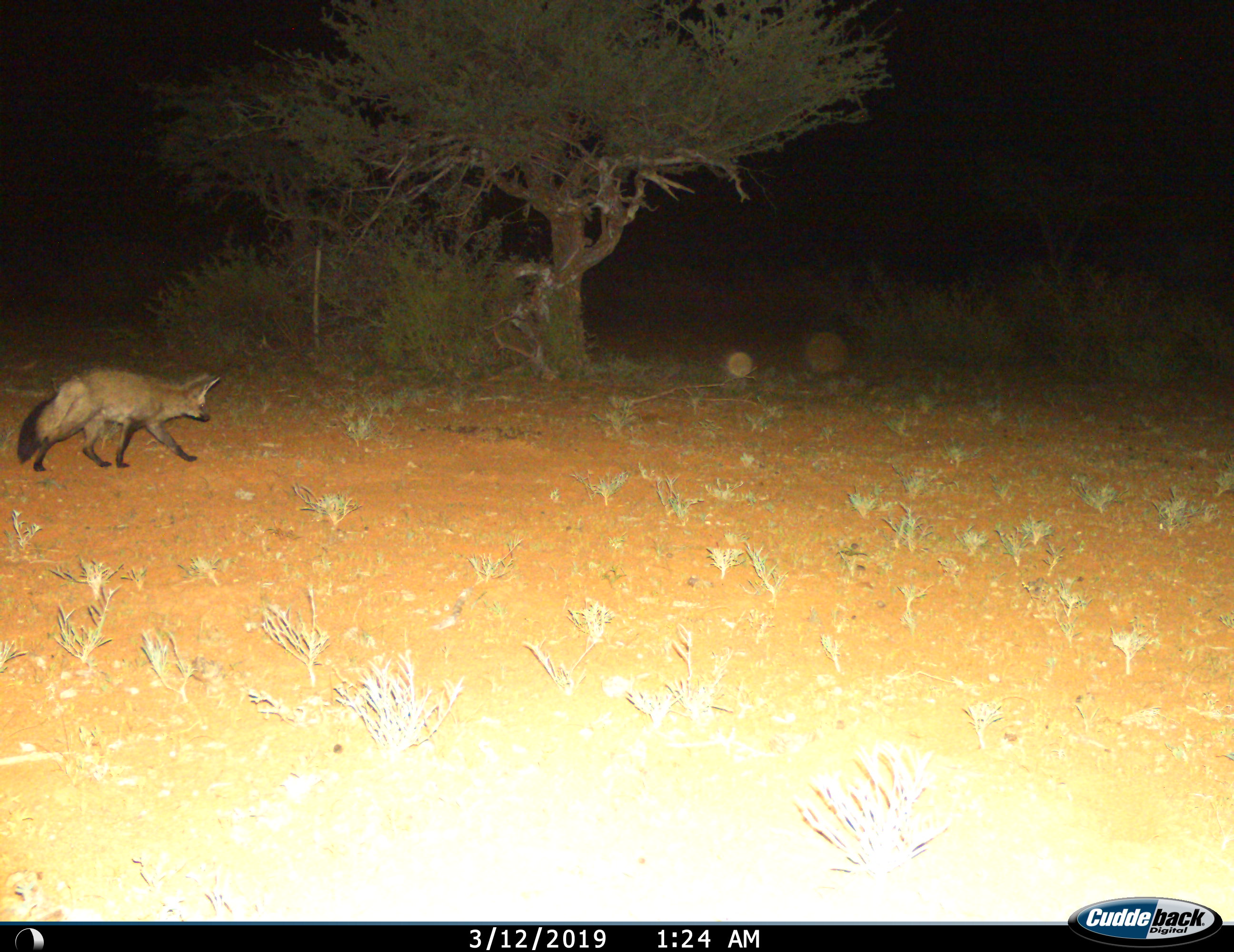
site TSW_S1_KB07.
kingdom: Animalia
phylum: Chordata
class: Mammalia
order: Carnivora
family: Canidae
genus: Otocyon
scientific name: Otocyon megalotis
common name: bat-eared fox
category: foxbateared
Foxbateared (bat-eared fox) (Otocyon megalotis), count 1. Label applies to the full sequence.